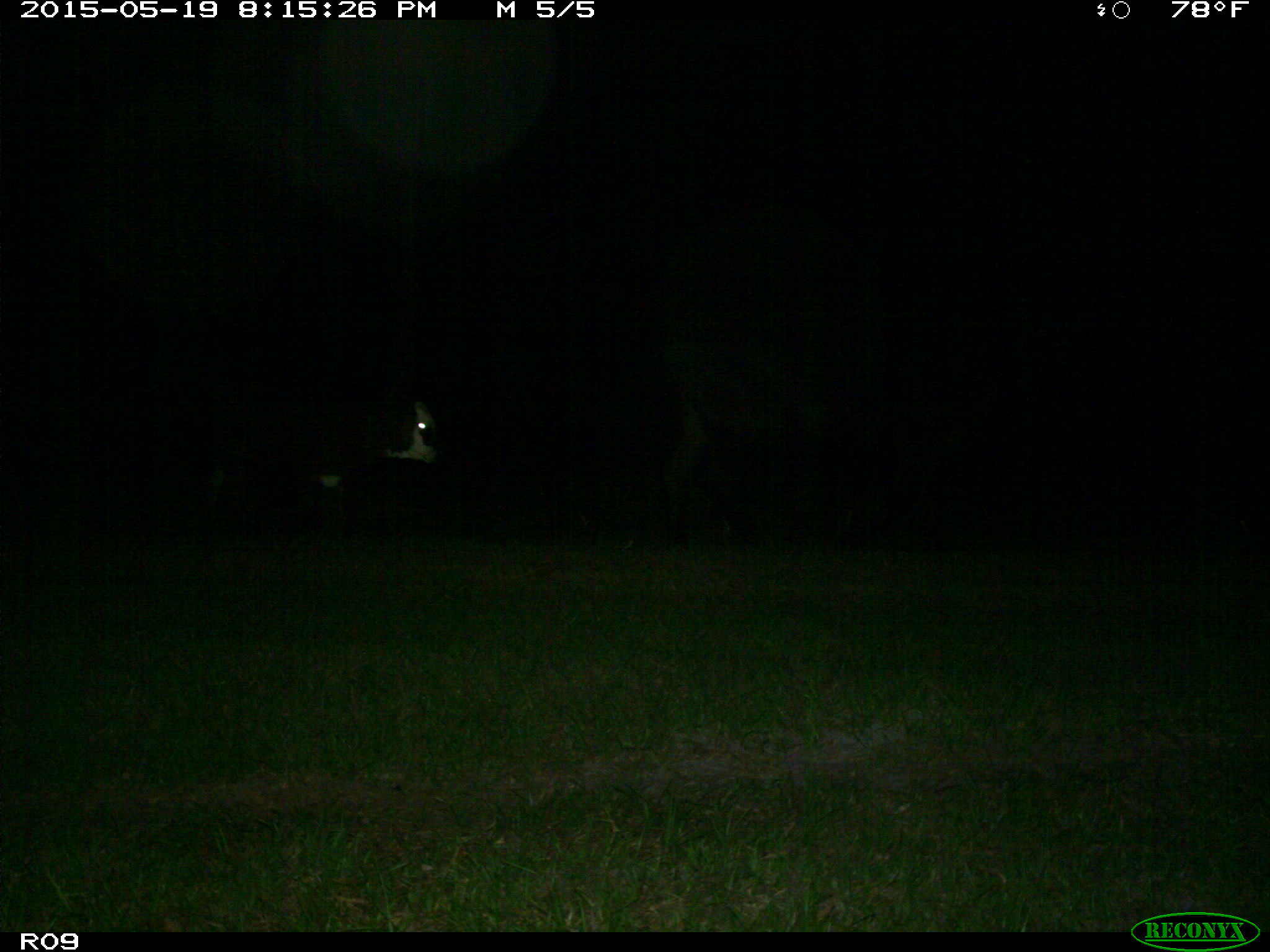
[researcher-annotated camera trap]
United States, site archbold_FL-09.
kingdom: Animalia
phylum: Chordata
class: Mammalia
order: Artiodactyla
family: Bovidae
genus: Bos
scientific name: Bos taurus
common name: domestic cow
Bos taurus (domestic cow).